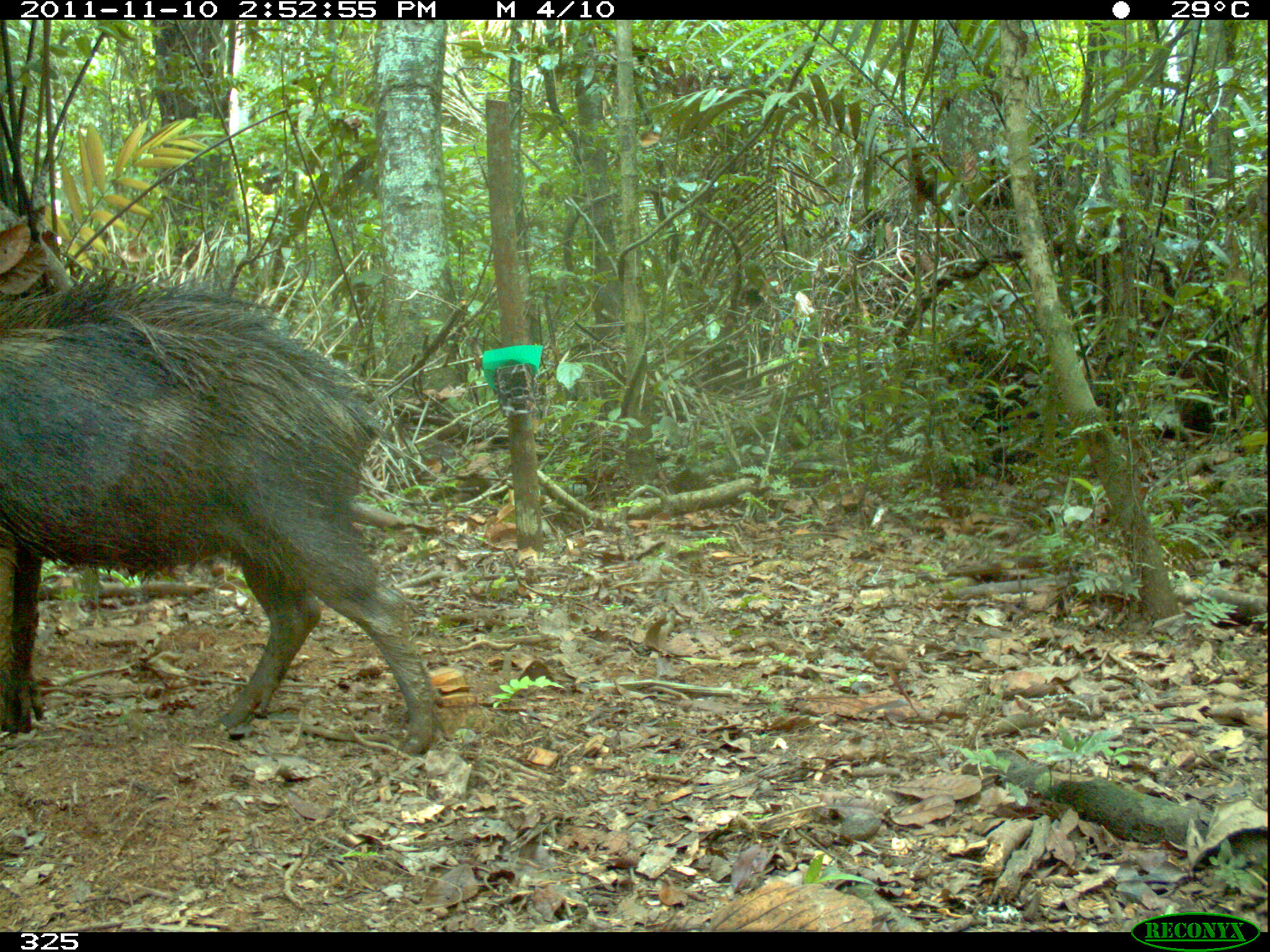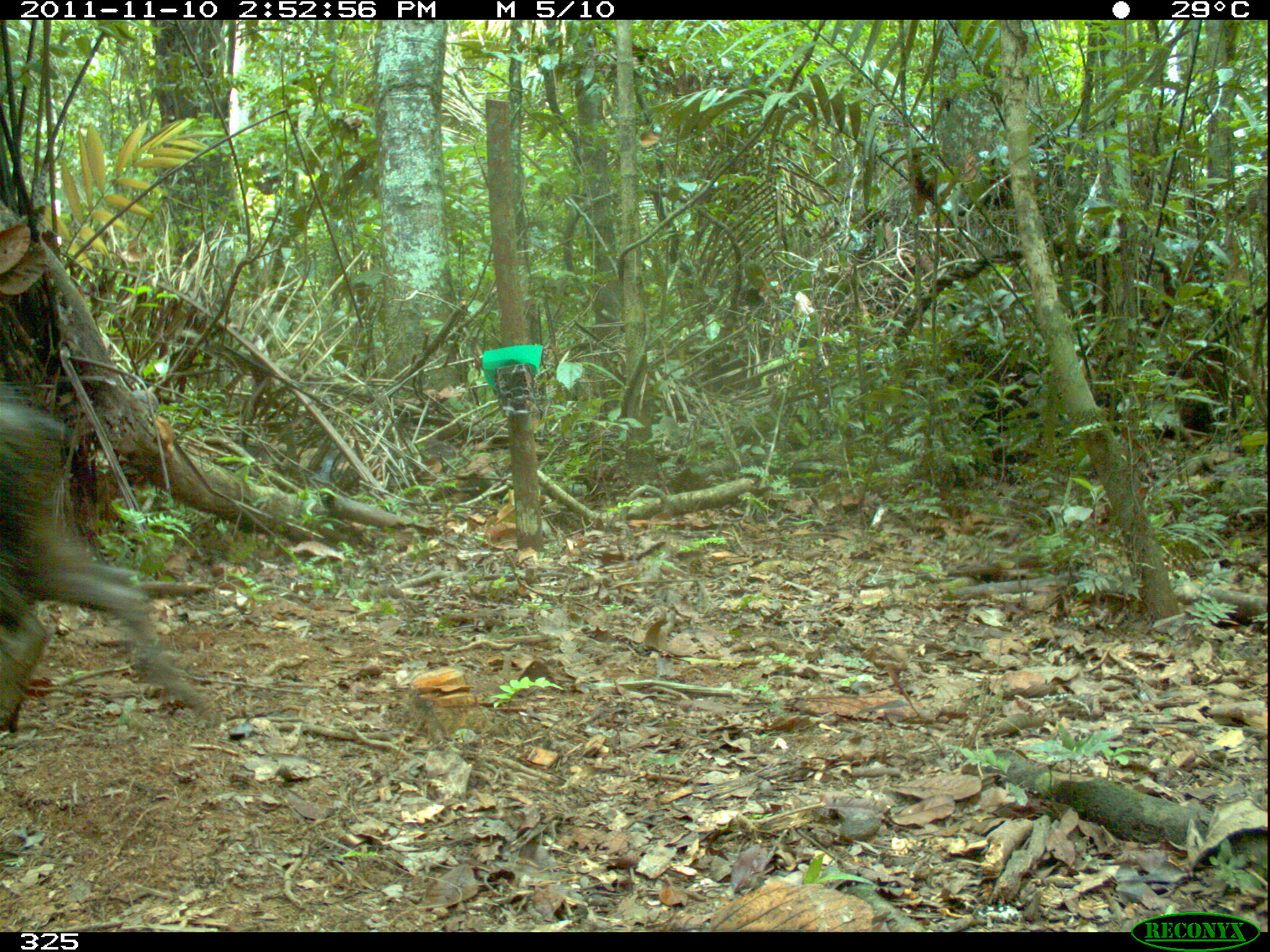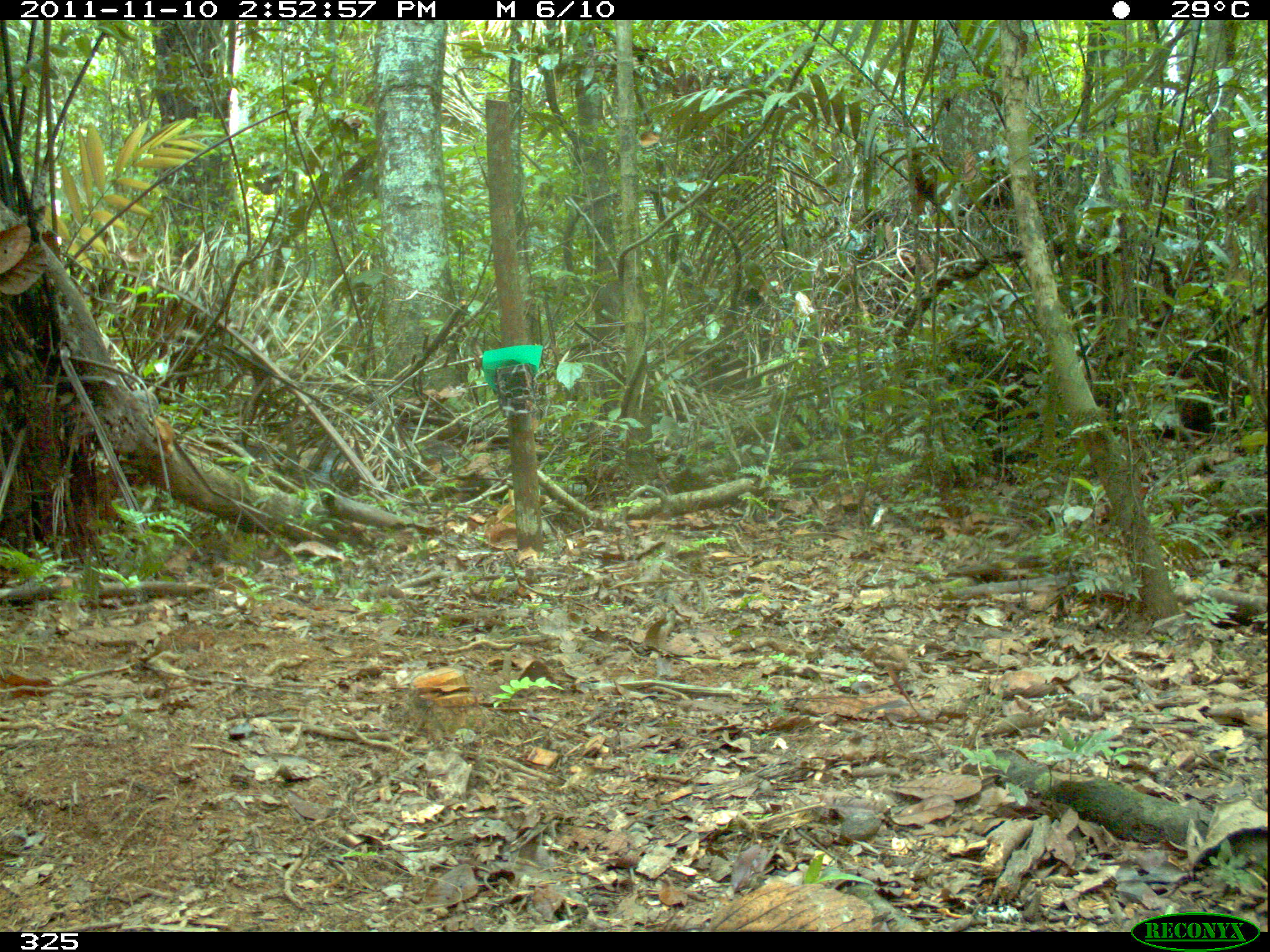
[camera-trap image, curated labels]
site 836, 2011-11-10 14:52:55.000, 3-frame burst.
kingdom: Animalia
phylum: Chordata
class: Mammalia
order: Artiodactyla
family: Tayassuidae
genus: Tayassu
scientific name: Tayassu pecari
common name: white-lipped peccary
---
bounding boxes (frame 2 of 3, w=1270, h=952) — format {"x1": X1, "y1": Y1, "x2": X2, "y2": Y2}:
tayassu pecari: {"x1": 0, "y1": 386, "x2": 222, "y2": 729}